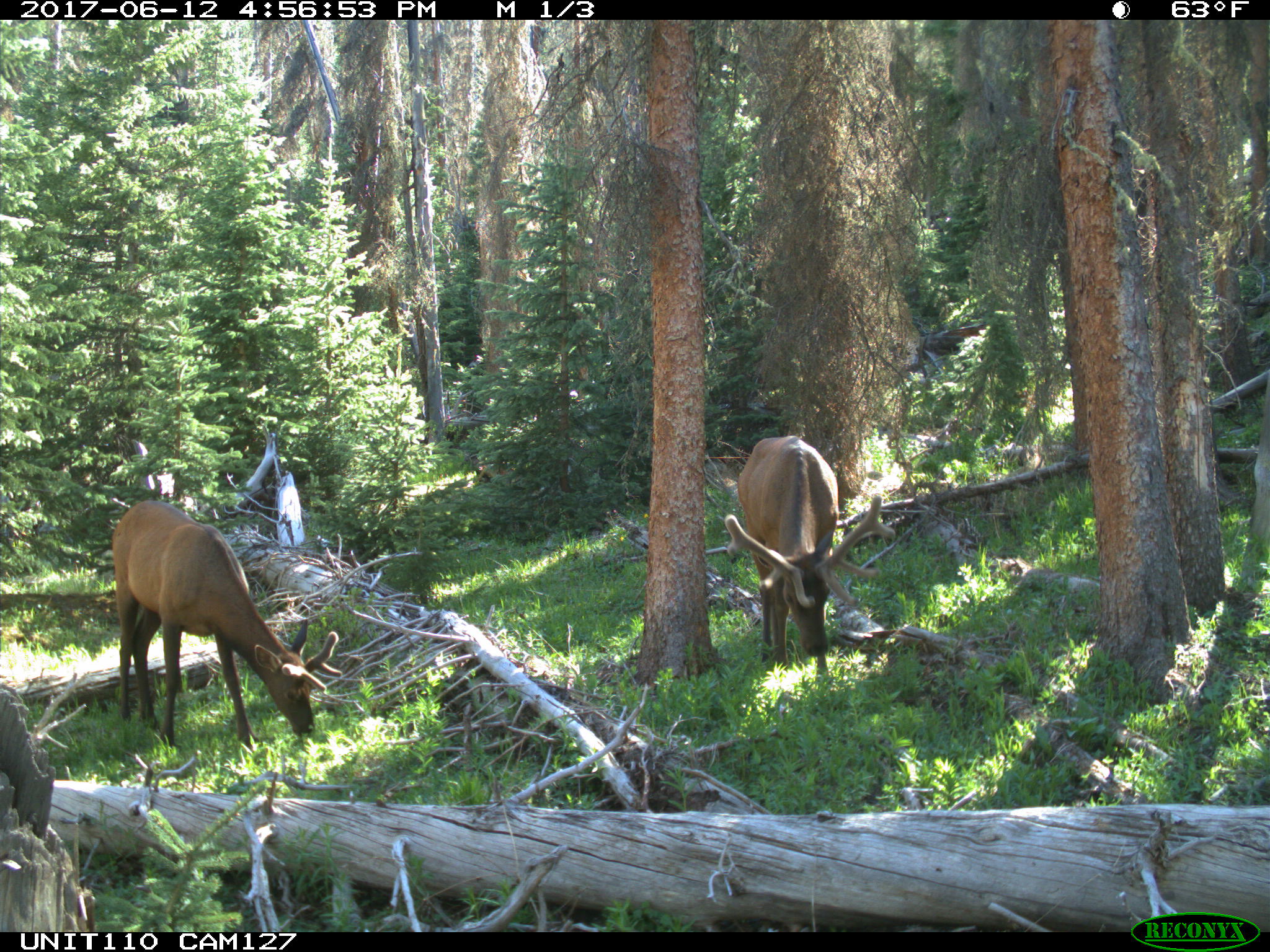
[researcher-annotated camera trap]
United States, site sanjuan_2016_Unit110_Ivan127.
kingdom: Animalia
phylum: Chordata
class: Mammalia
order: Artiodactyla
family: Cervidae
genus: Cervus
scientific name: Cervus elaphus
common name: red deer